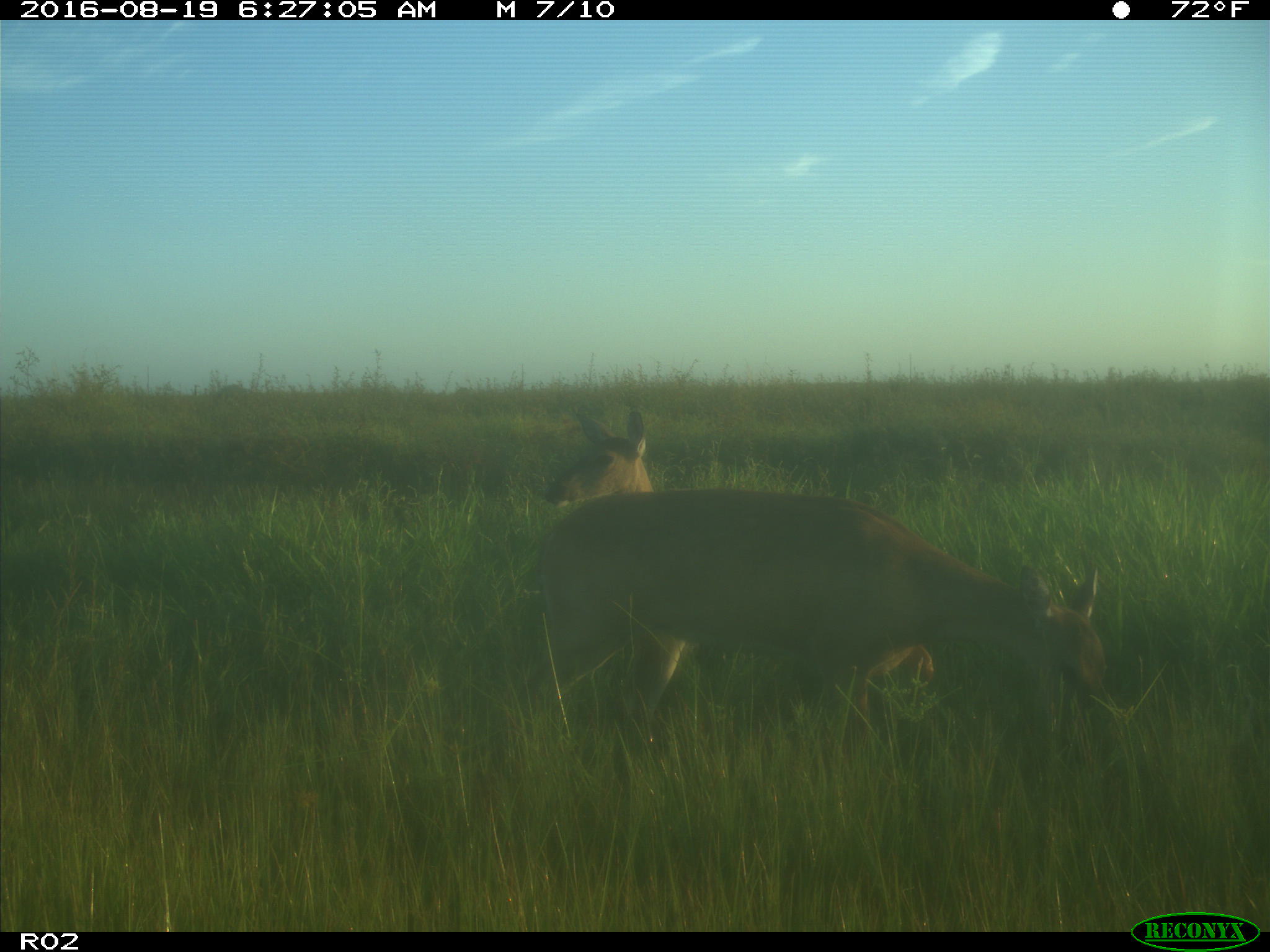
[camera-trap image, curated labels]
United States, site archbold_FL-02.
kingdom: Animalia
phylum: Chordata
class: Mammalia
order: Artiodactyla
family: Cervidae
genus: Odocoileus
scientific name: Odocoileus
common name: deer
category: unidentified deer